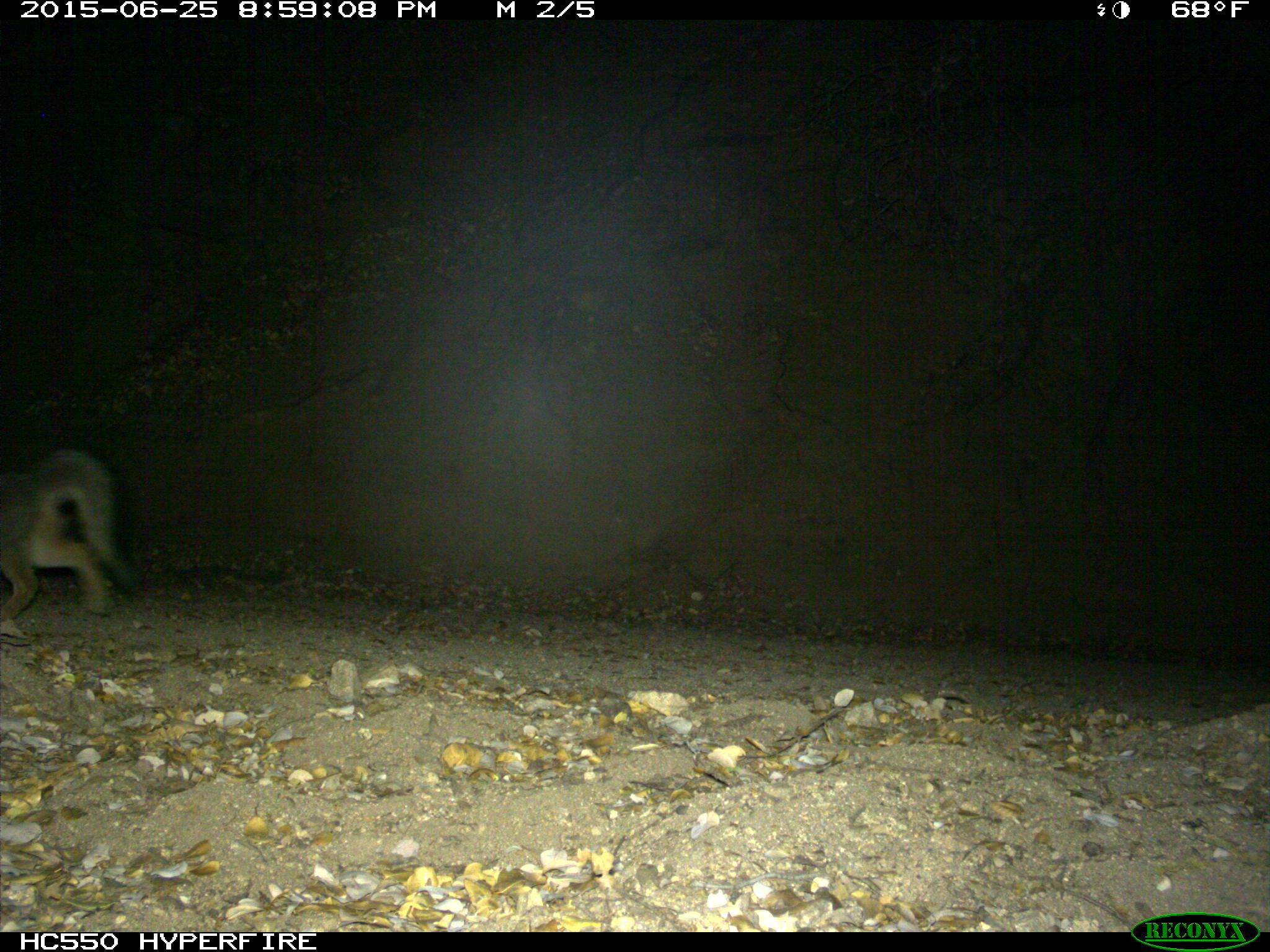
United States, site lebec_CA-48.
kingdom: Animalia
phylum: Chordata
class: Mammalia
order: Carnivora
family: Canidae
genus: Urocyon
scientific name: Urocyon cinereoargenteus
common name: gray fox